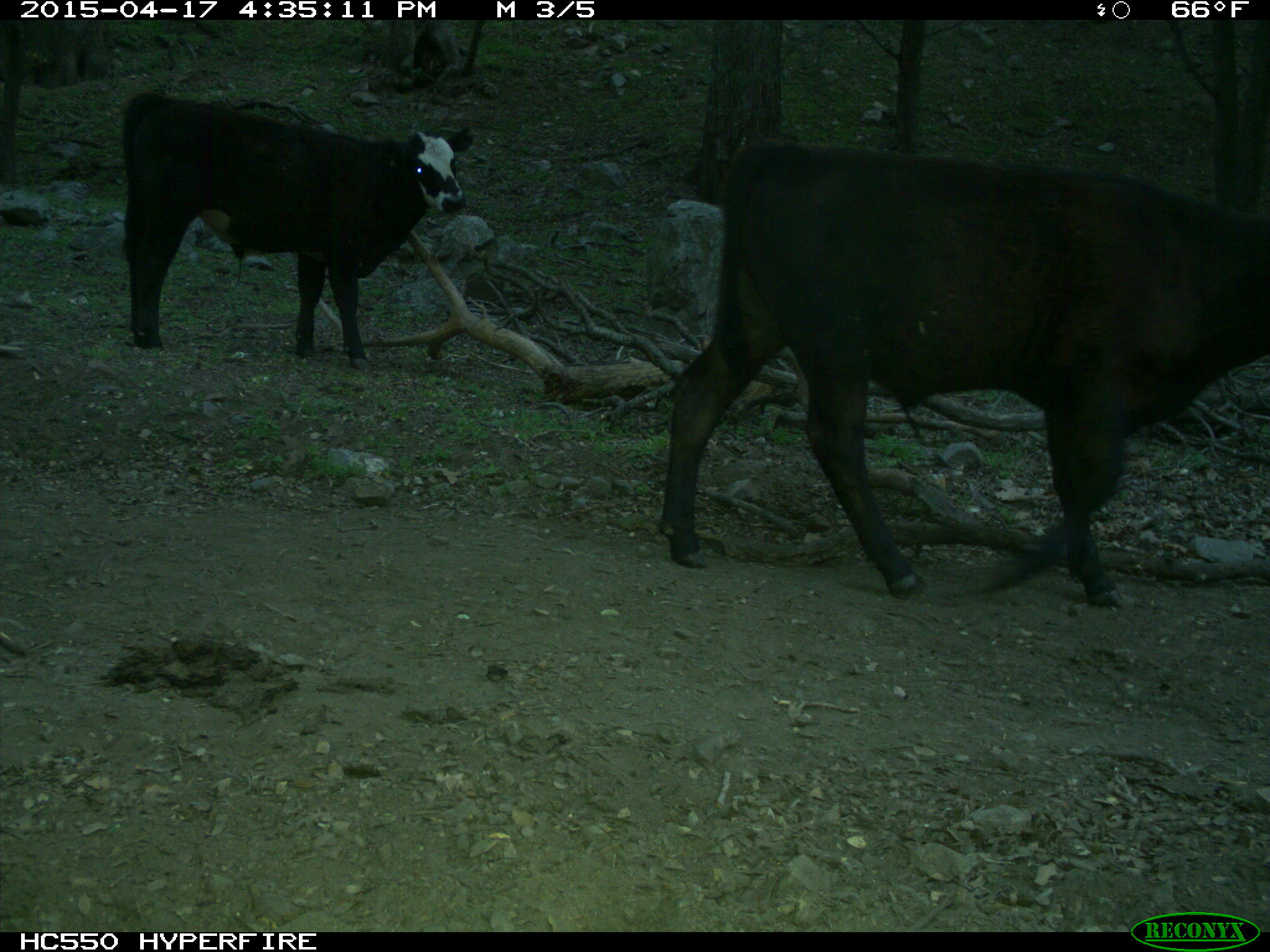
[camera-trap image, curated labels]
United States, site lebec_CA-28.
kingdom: Animalia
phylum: Chordata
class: Mammalia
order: Artiodactyla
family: Bovidae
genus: Bos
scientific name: Bos taurus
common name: domestic cow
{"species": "Bos taurus (domestic cow)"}